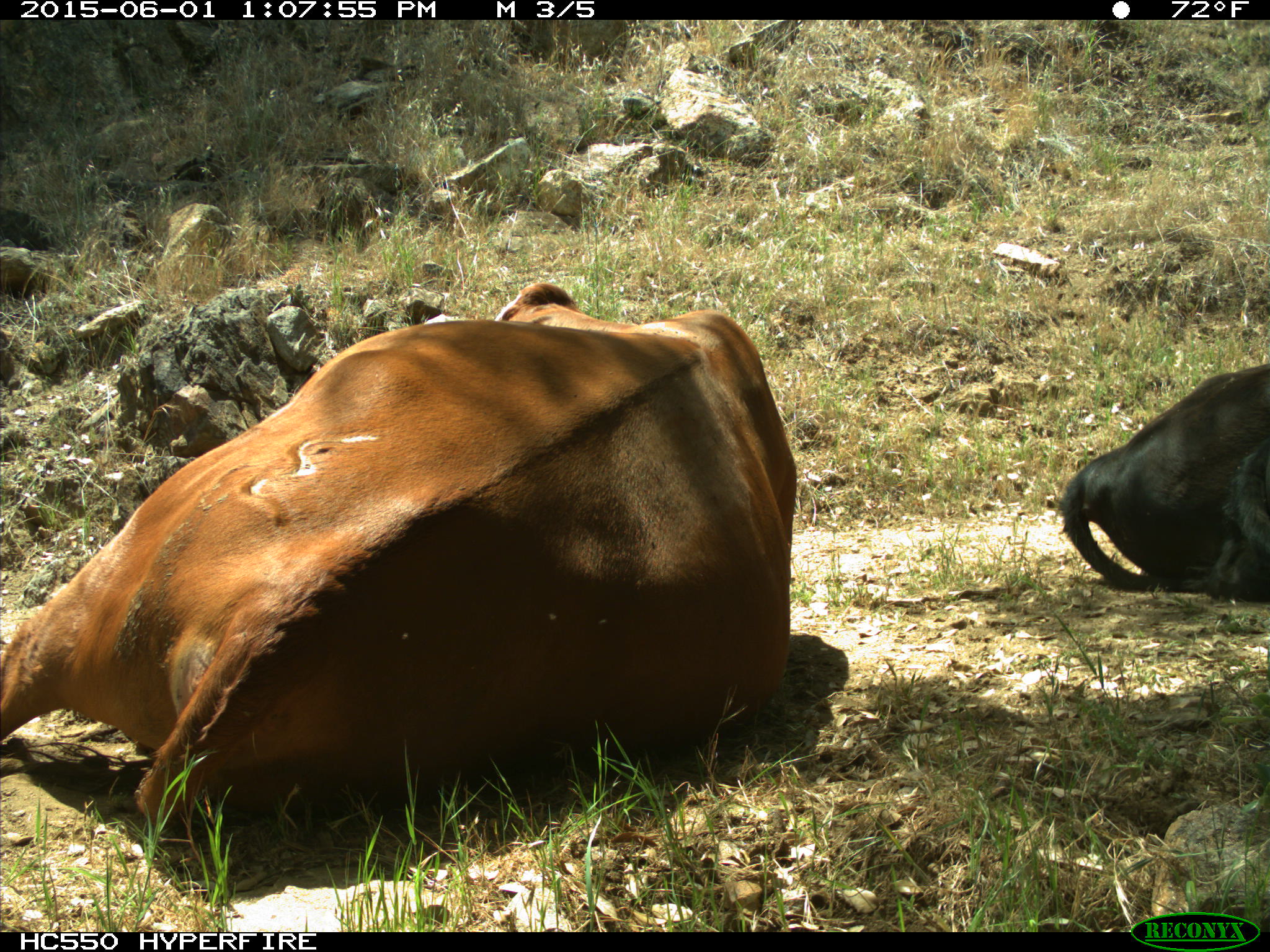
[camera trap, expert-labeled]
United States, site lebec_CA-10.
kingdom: Animalia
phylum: Chordata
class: Mammalia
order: Artiodactyla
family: Bovidae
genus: Bos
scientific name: Bos taurus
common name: domestic cow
Bos taurus (domestic cow).